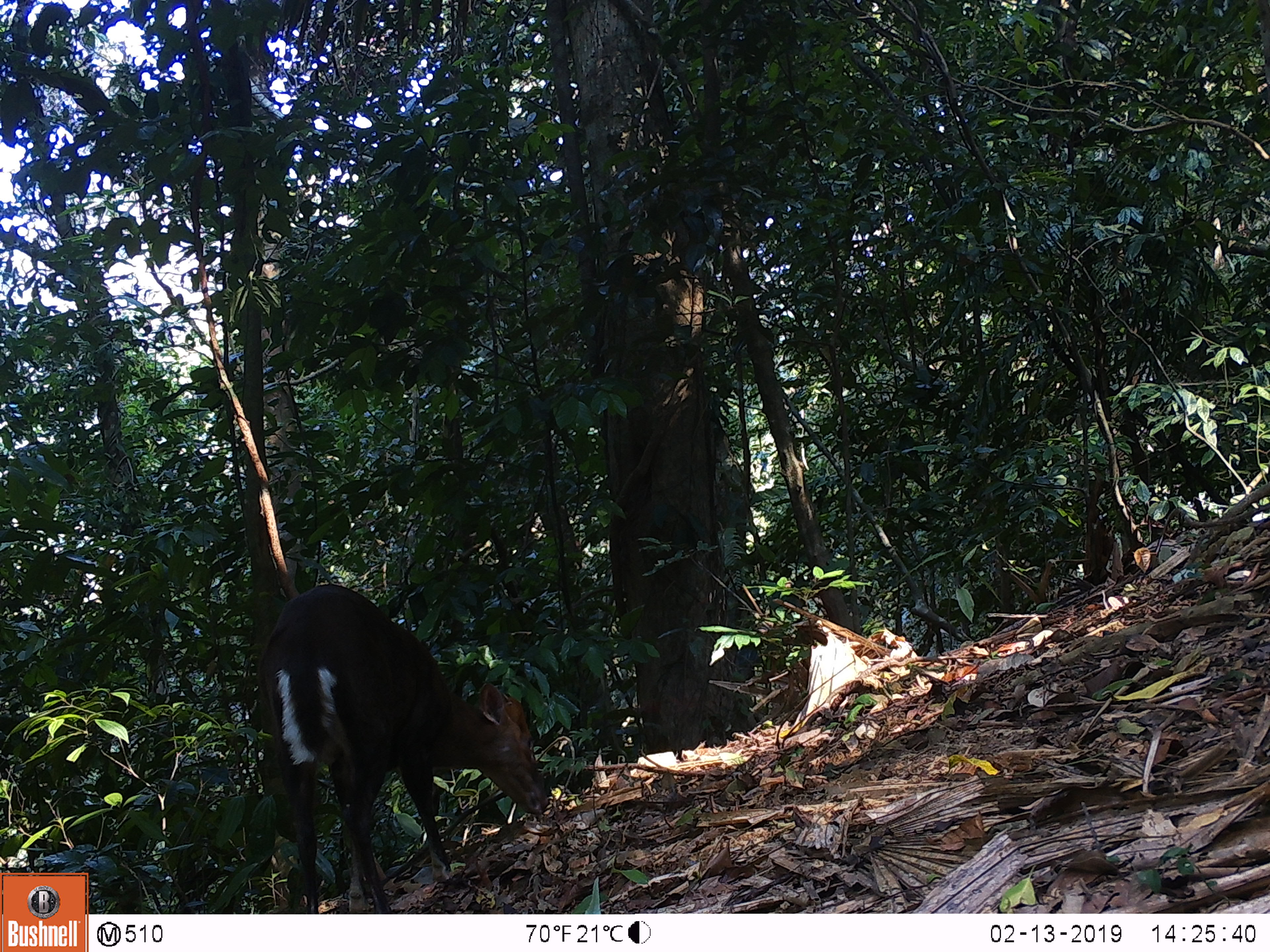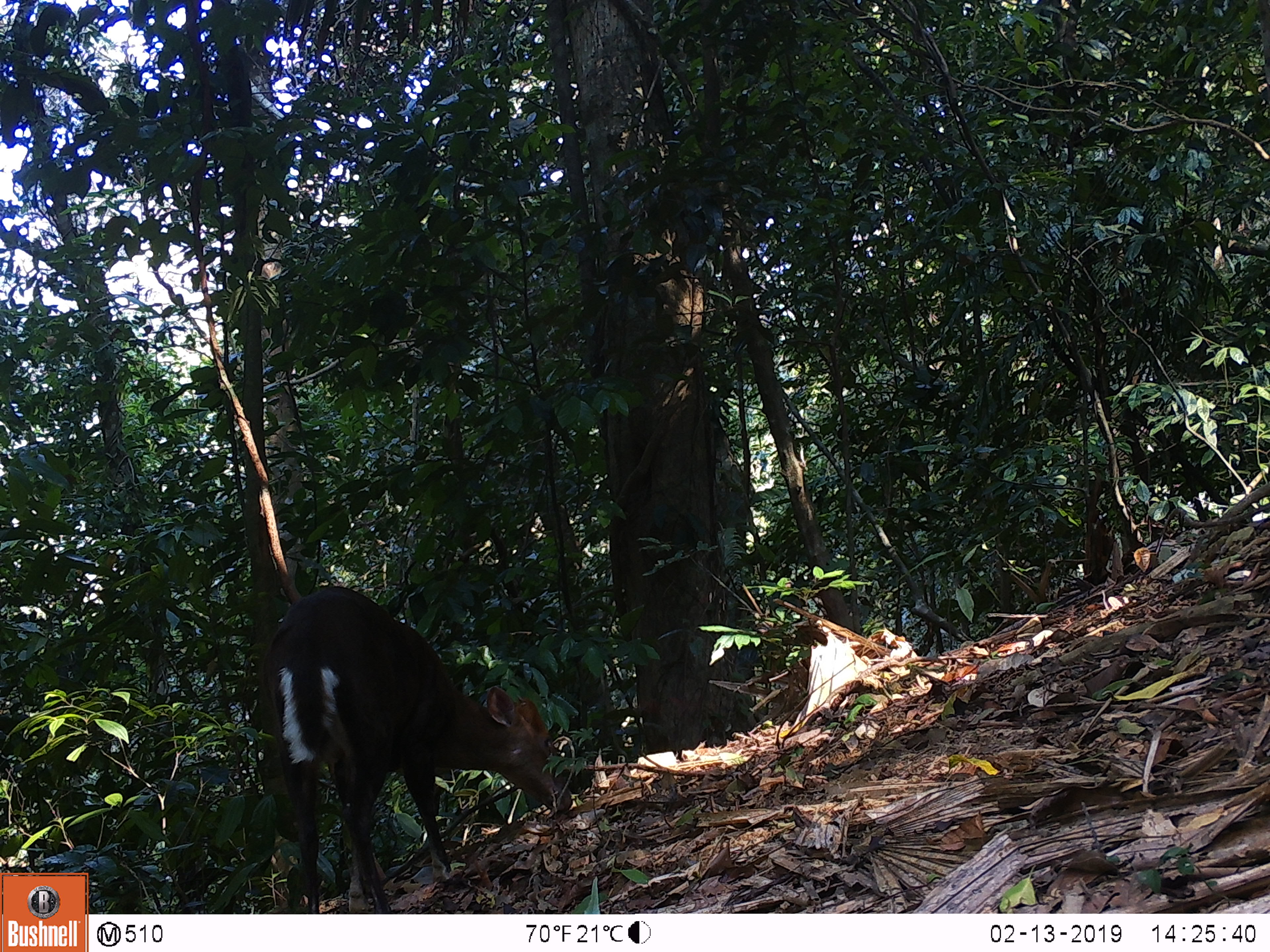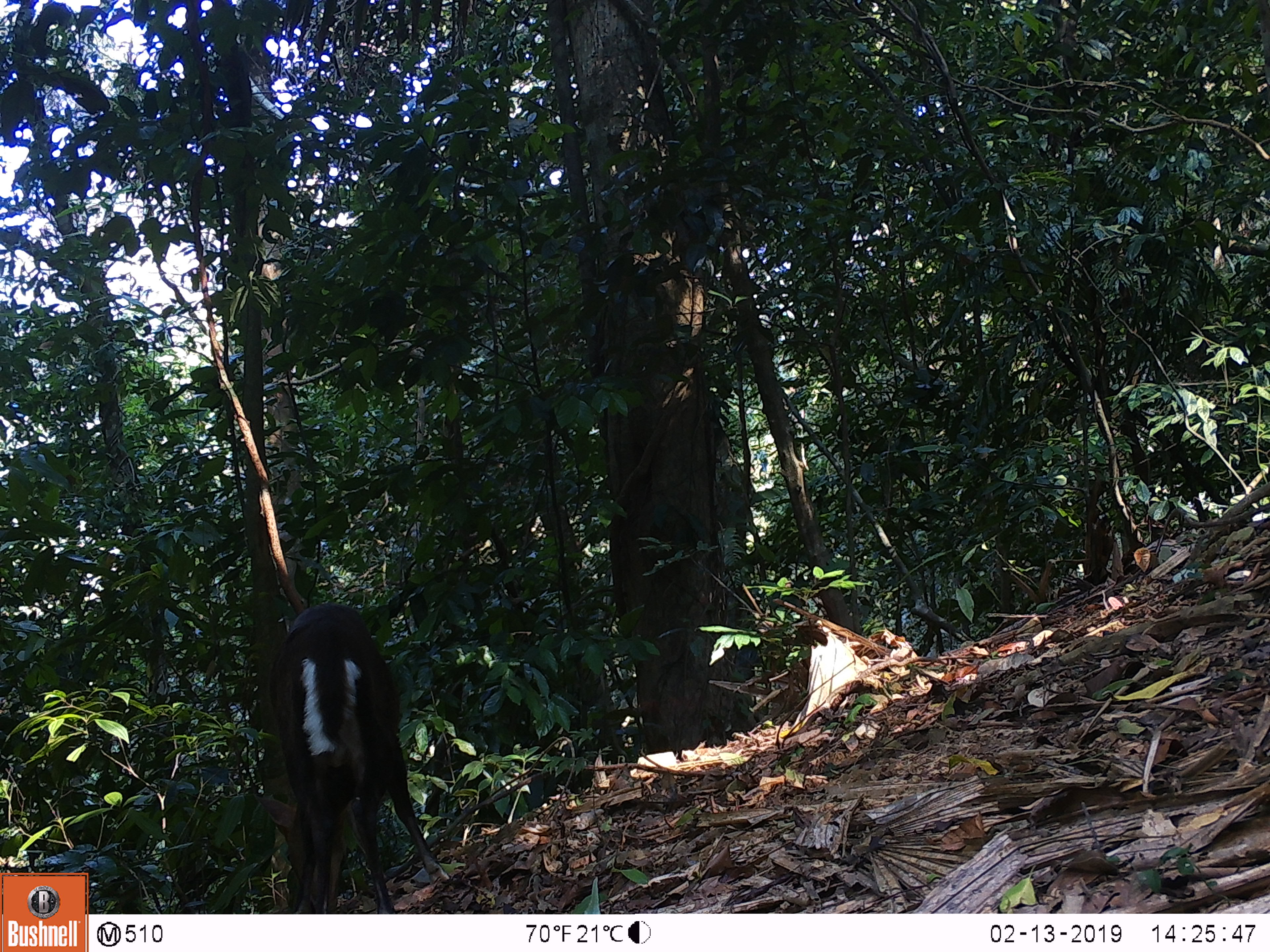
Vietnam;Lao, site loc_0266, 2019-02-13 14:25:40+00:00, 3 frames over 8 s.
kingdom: Animalia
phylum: Chordata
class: Mammalia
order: Artiodactyla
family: Cervidae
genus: Muntiacus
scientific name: Muntiacus rooseveltorum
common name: roosevelt's muntjac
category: roosevelts muntjac group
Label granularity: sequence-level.